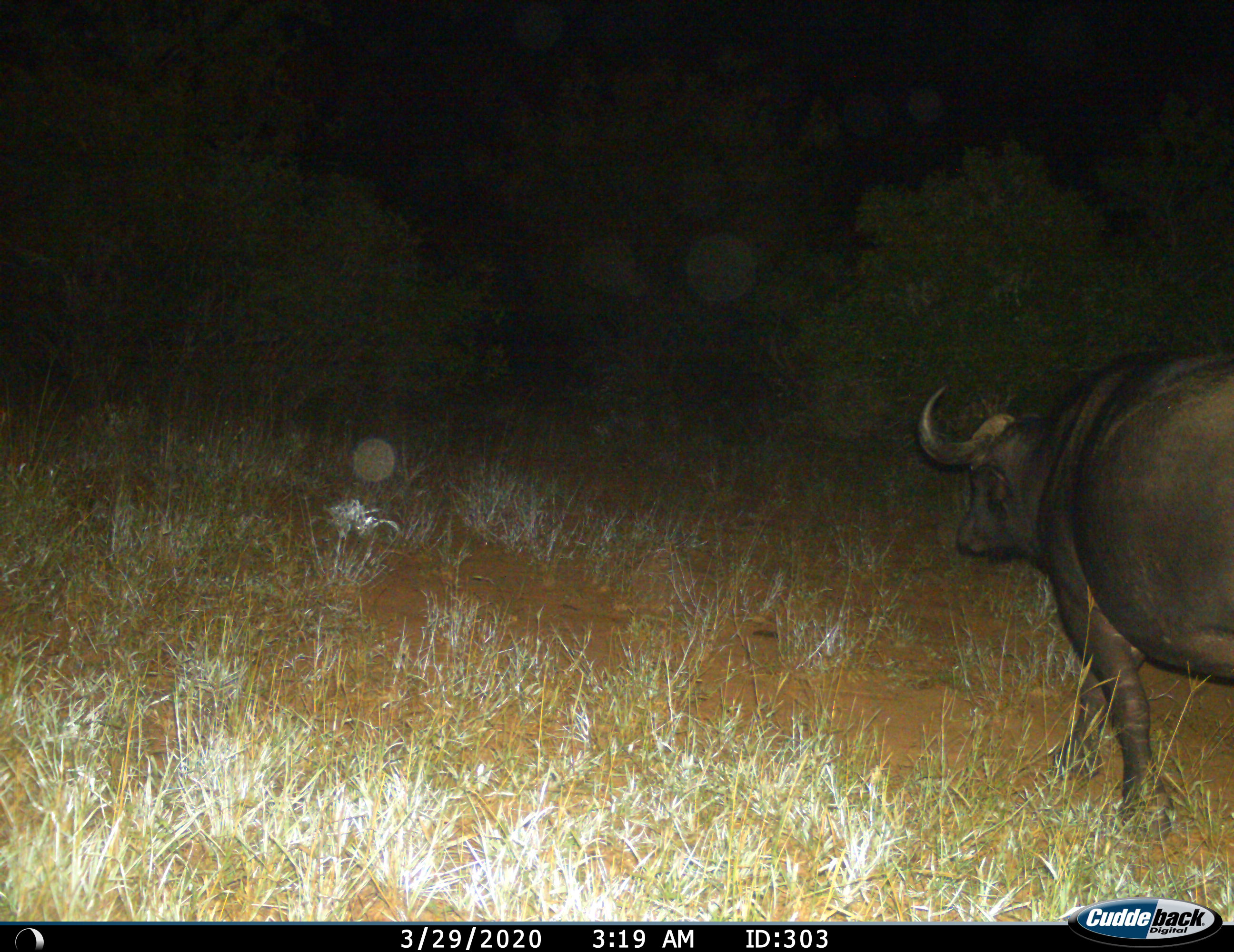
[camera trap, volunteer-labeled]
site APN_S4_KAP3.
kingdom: Animalia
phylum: Chordata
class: Mammalia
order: Artiodactyla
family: Bovidae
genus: Syncerus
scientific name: Syncerus caffer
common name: african buffalo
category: buffalo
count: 1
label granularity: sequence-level